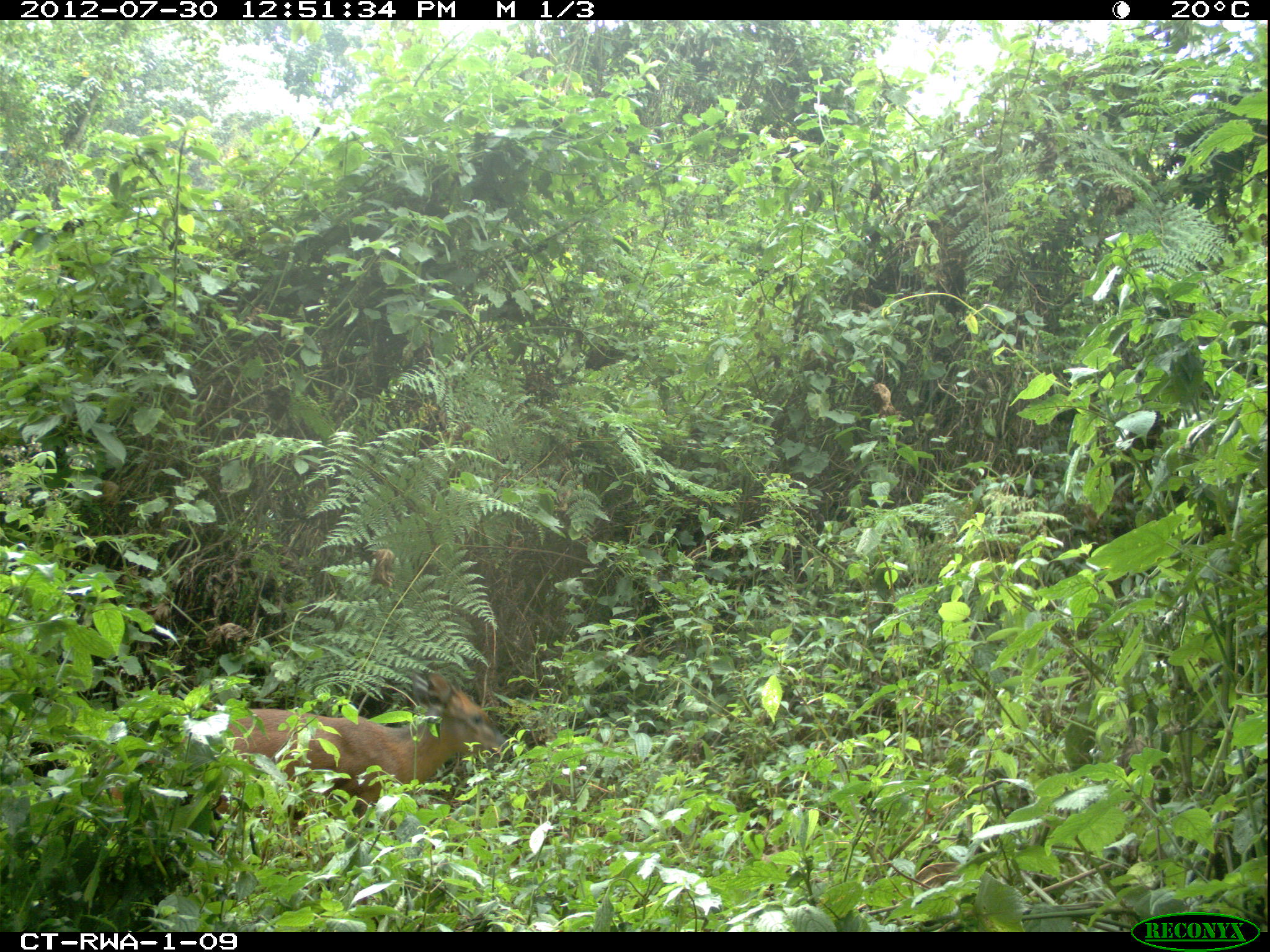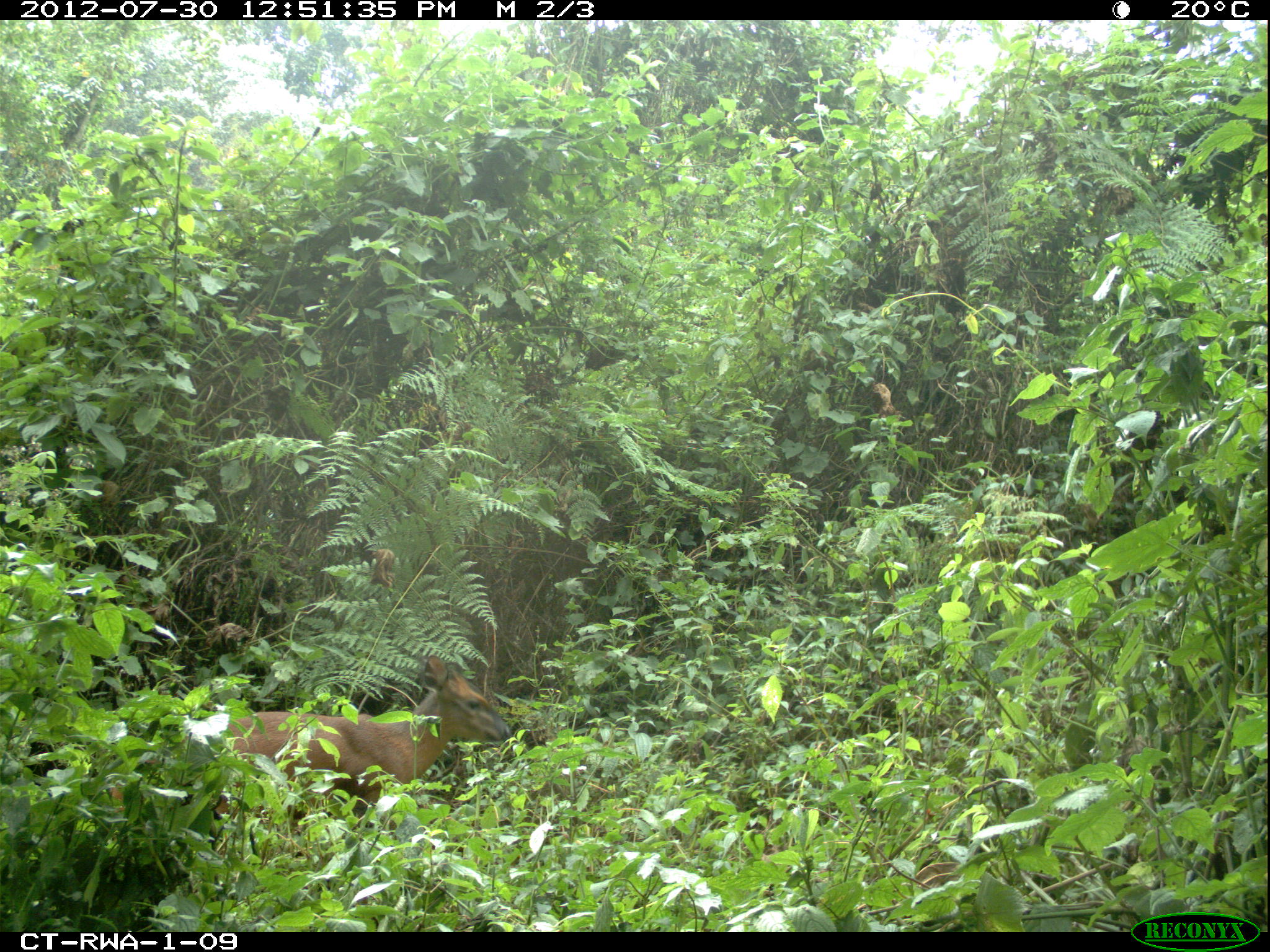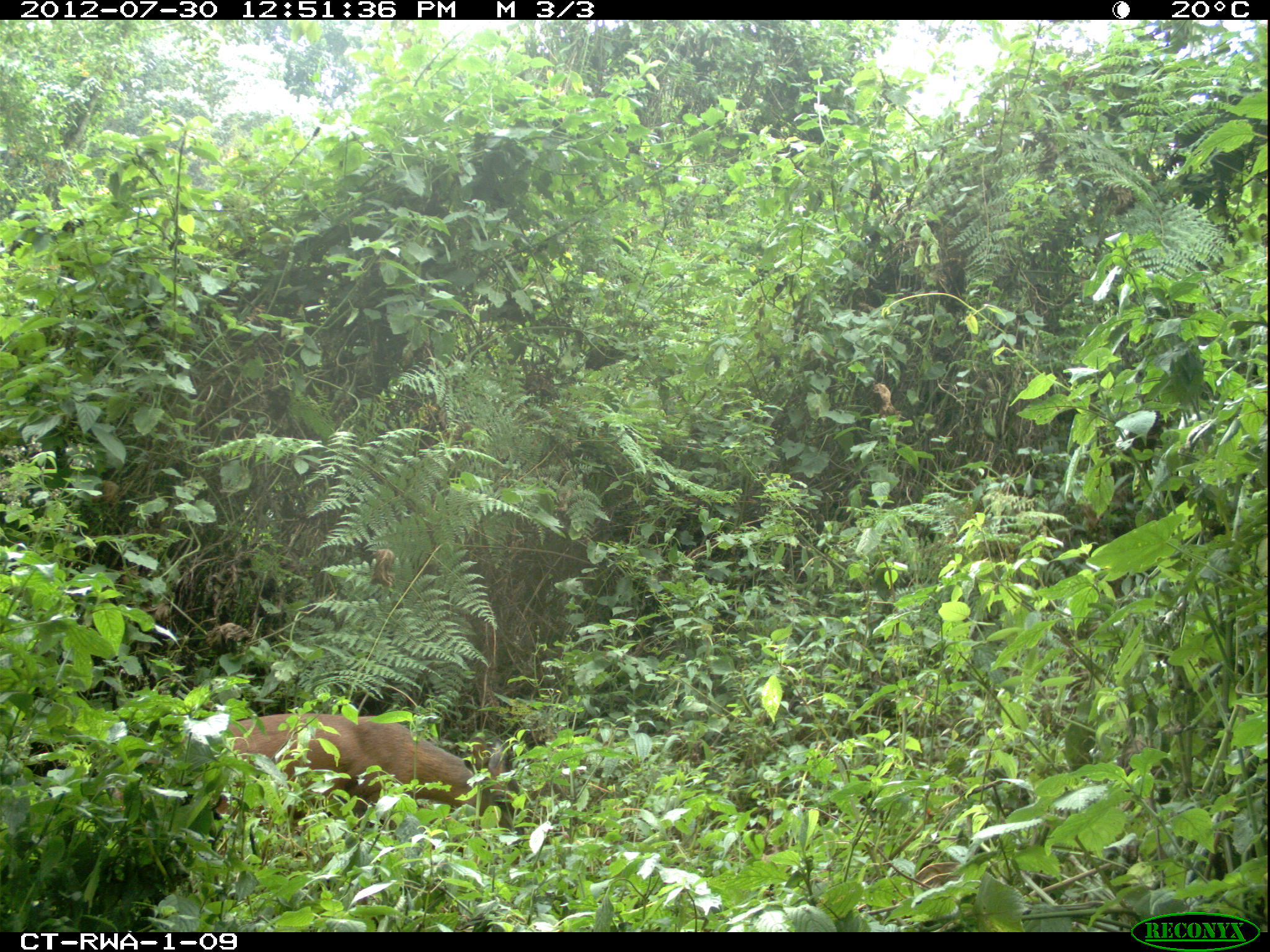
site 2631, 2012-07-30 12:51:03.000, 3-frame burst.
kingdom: Animalia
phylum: Chordata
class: Mammalia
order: Artiodactyla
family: Bovidae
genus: Cephalophus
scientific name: Cephalophus nigrifrons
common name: black-fronted duiker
Cephalophus nigrifrons (black-fronted duiker), count 1.